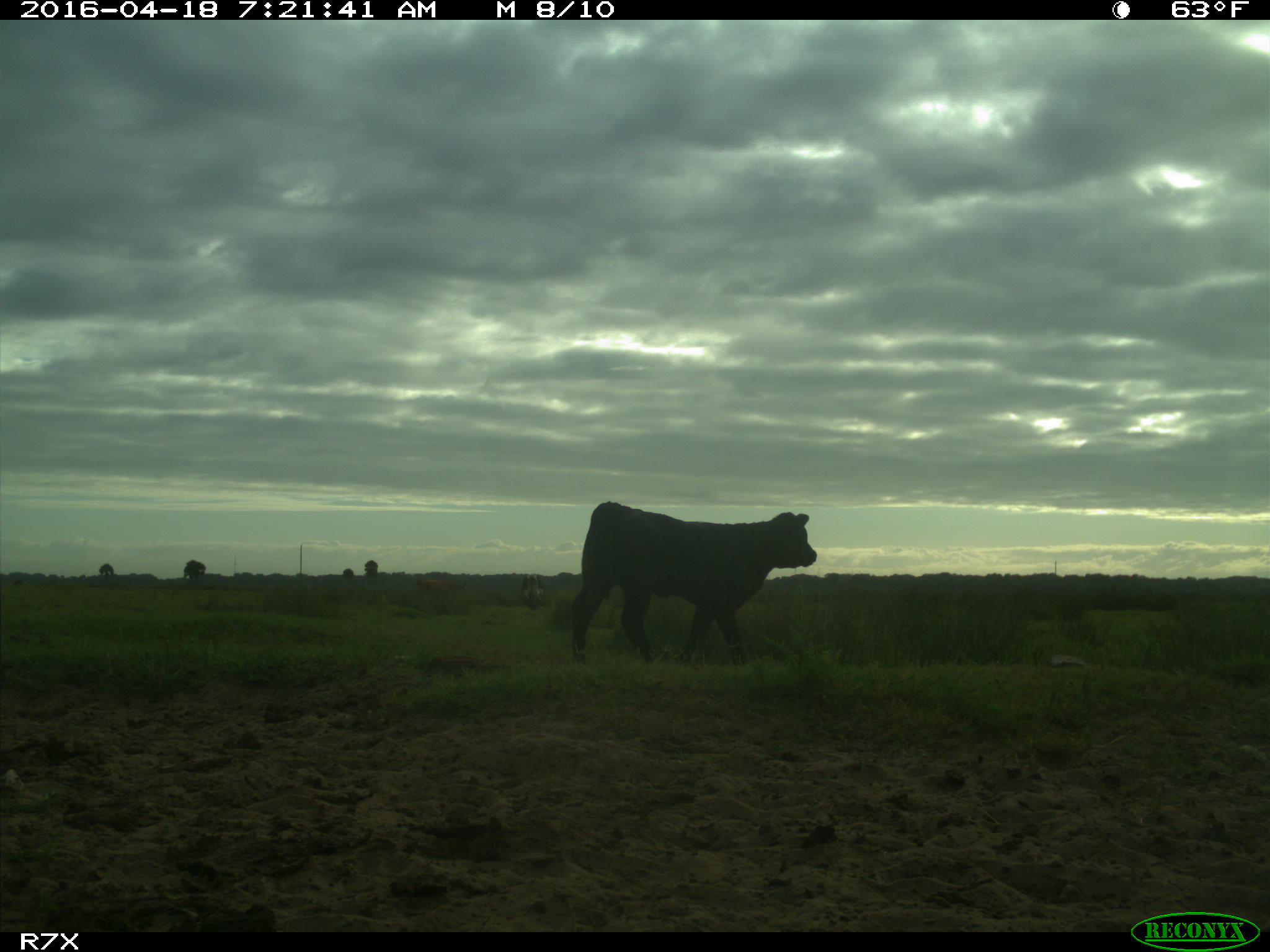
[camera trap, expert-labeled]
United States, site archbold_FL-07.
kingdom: Animalia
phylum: Chordata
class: Mammalia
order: Artiodactyla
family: Bovidae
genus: Bos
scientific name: Bos taurus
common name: domestic cow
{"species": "Bos taurus (domestic cow)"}